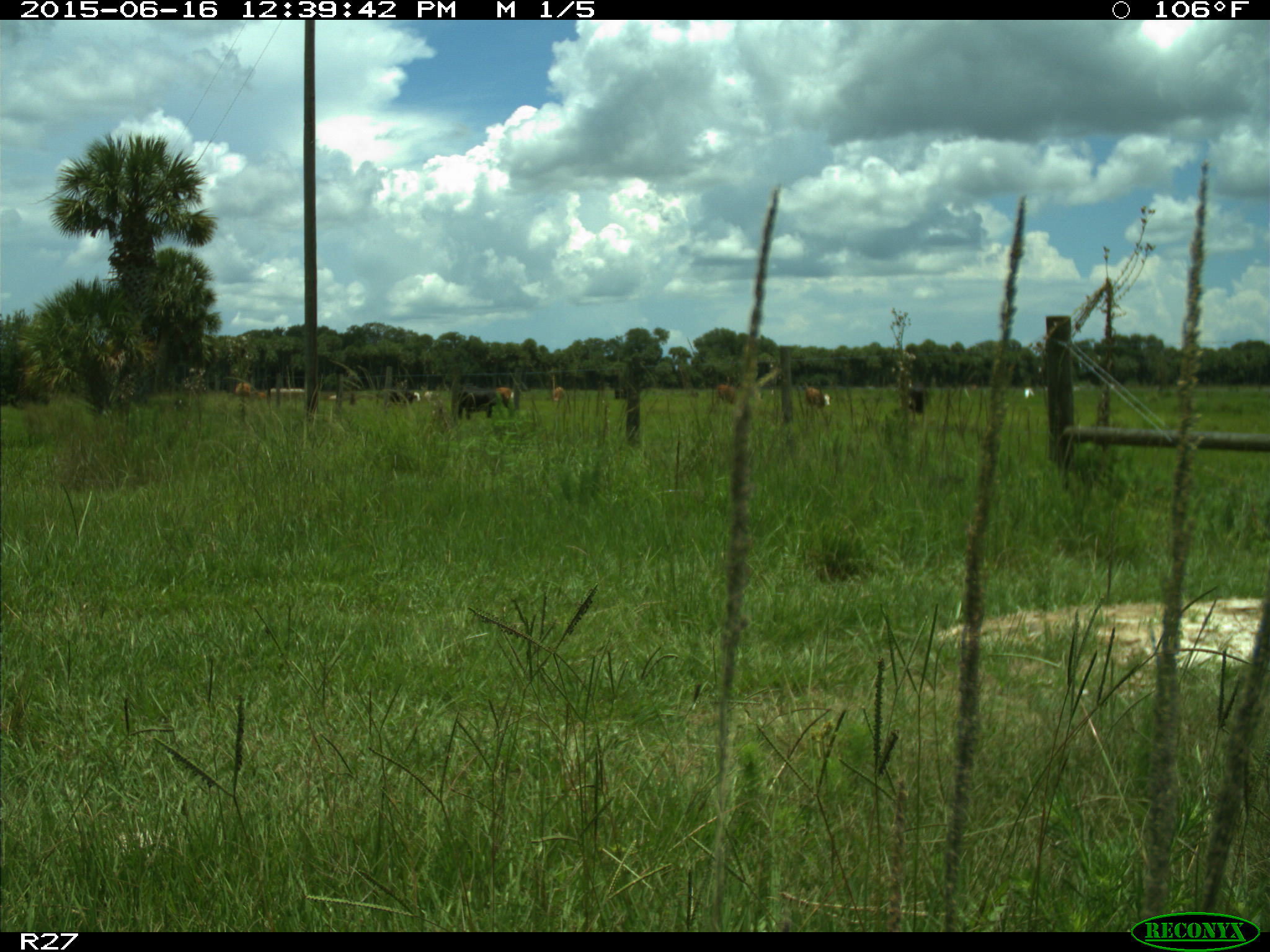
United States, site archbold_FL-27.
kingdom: Animalia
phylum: Chordata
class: Mammalia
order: Artiodactyla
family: Bovidae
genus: Bos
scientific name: Bos taurus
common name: domestic cow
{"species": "Bos taurus (domestic cow)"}